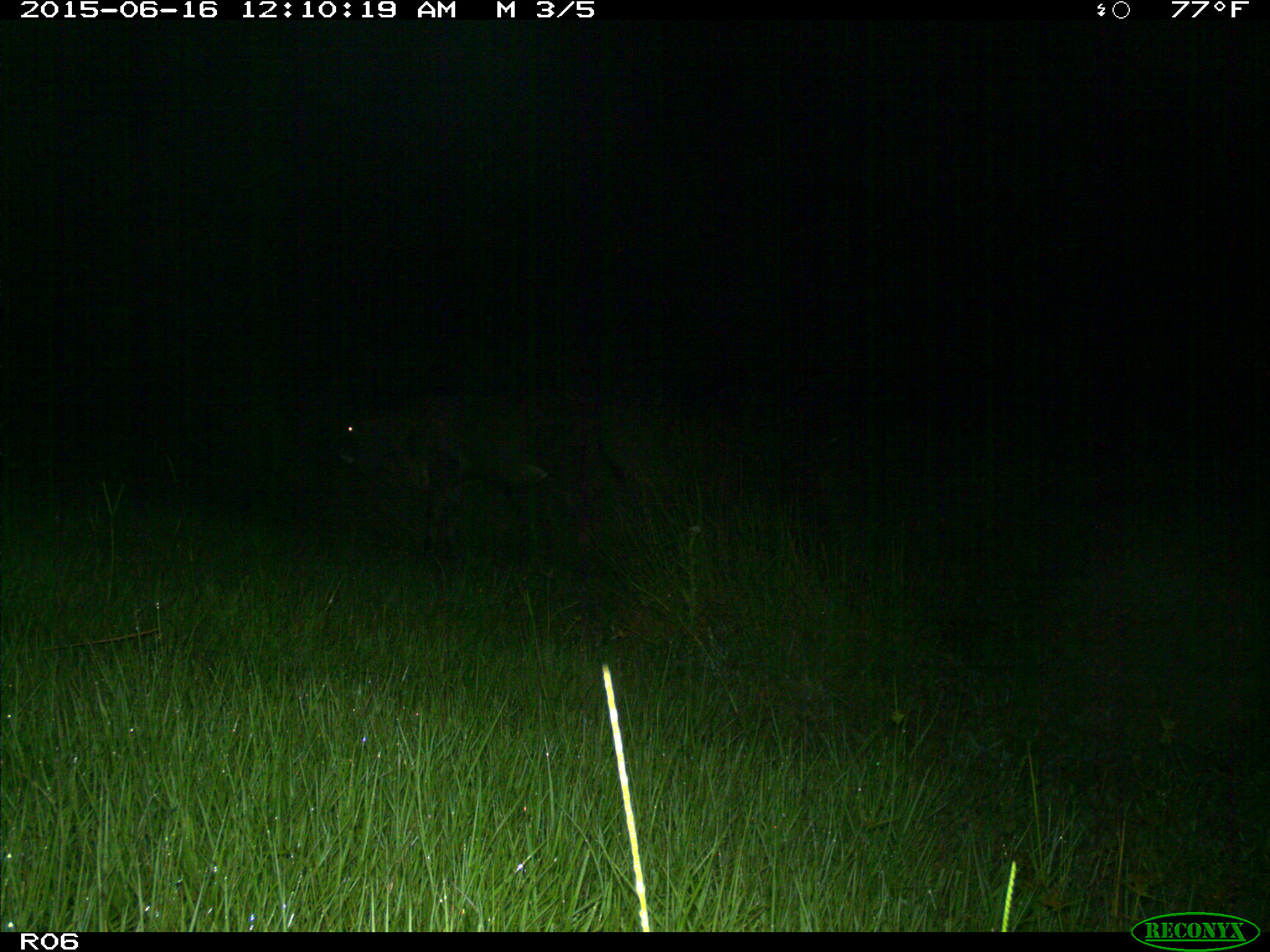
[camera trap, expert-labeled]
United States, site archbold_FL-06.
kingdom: Animalia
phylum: Chordata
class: Mammalia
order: Artiodactyla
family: Bovidae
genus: Bos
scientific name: Bos taurus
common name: domestic cow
Bos taurus (domestic cow).